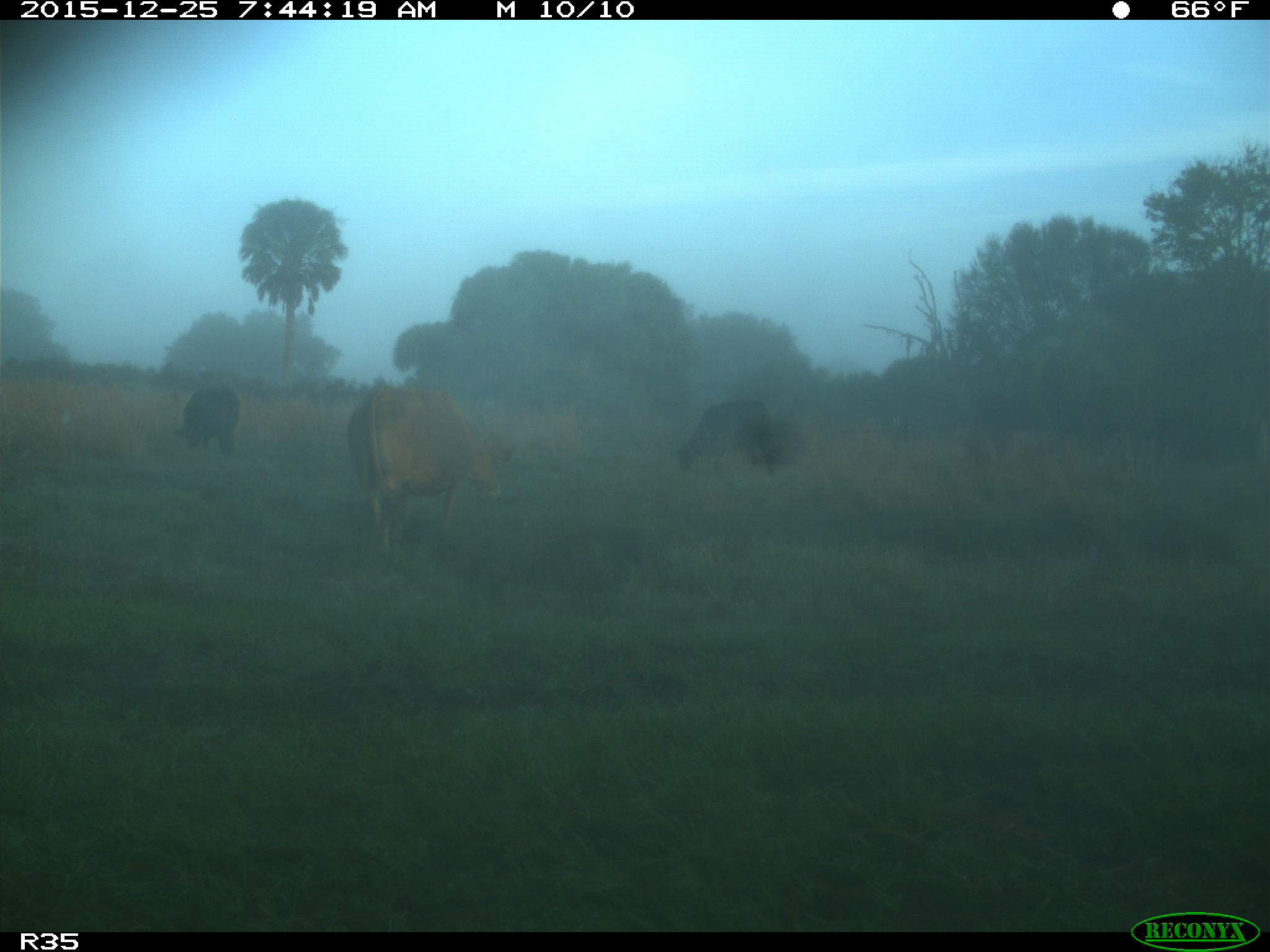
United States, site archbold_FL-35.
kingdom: Animalia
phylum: Chordata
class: Mammalia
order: Artiodactyla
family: Bovidae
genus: Bos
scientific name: Bos taurus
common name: domestic cow